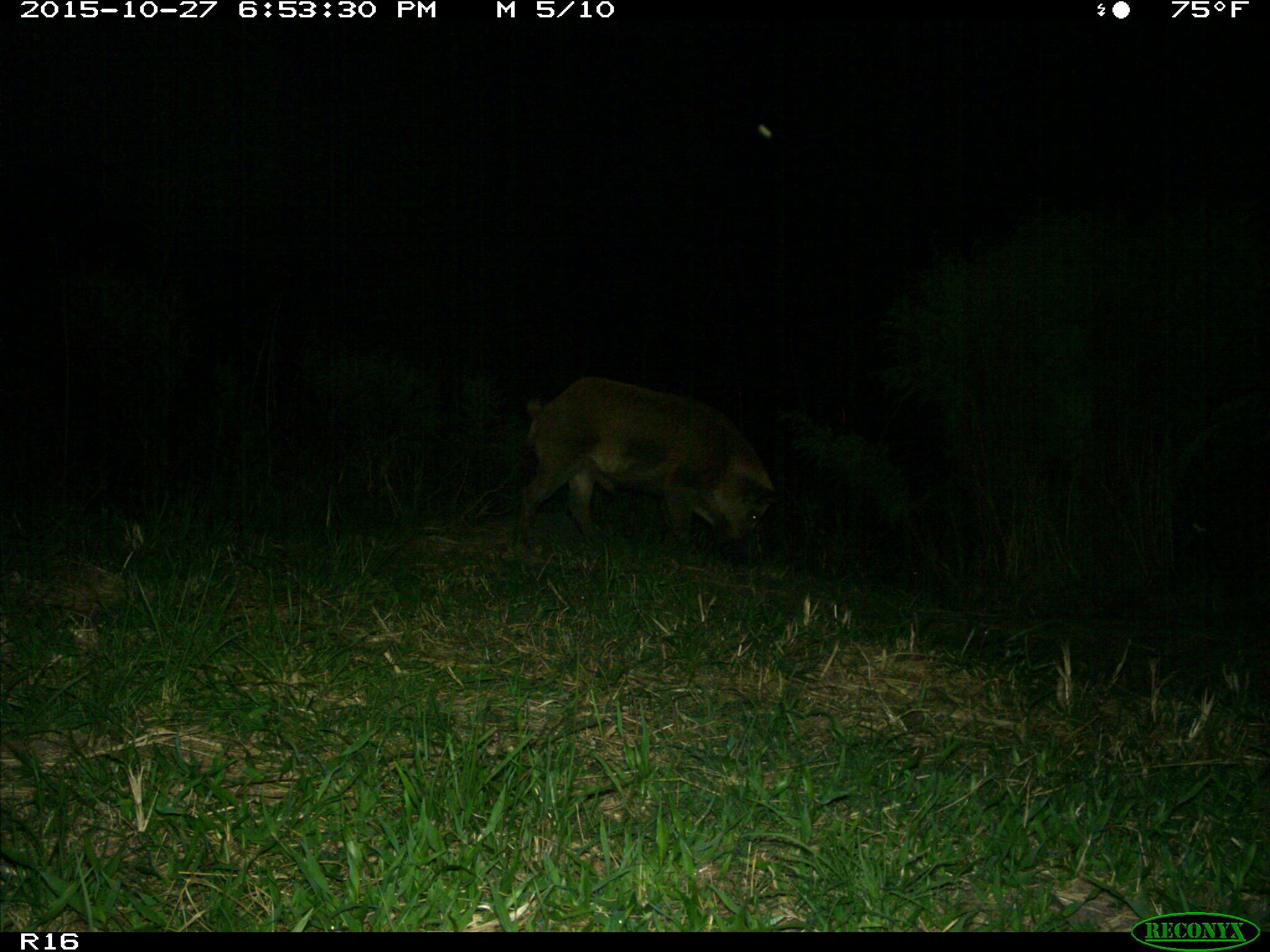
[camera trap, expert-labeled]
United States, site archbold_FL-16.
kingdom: Animalia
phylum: Chordata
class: Mammalia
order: Artiodactyla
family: Suidae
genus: Sus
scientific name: Sus scrofa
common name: wild boar